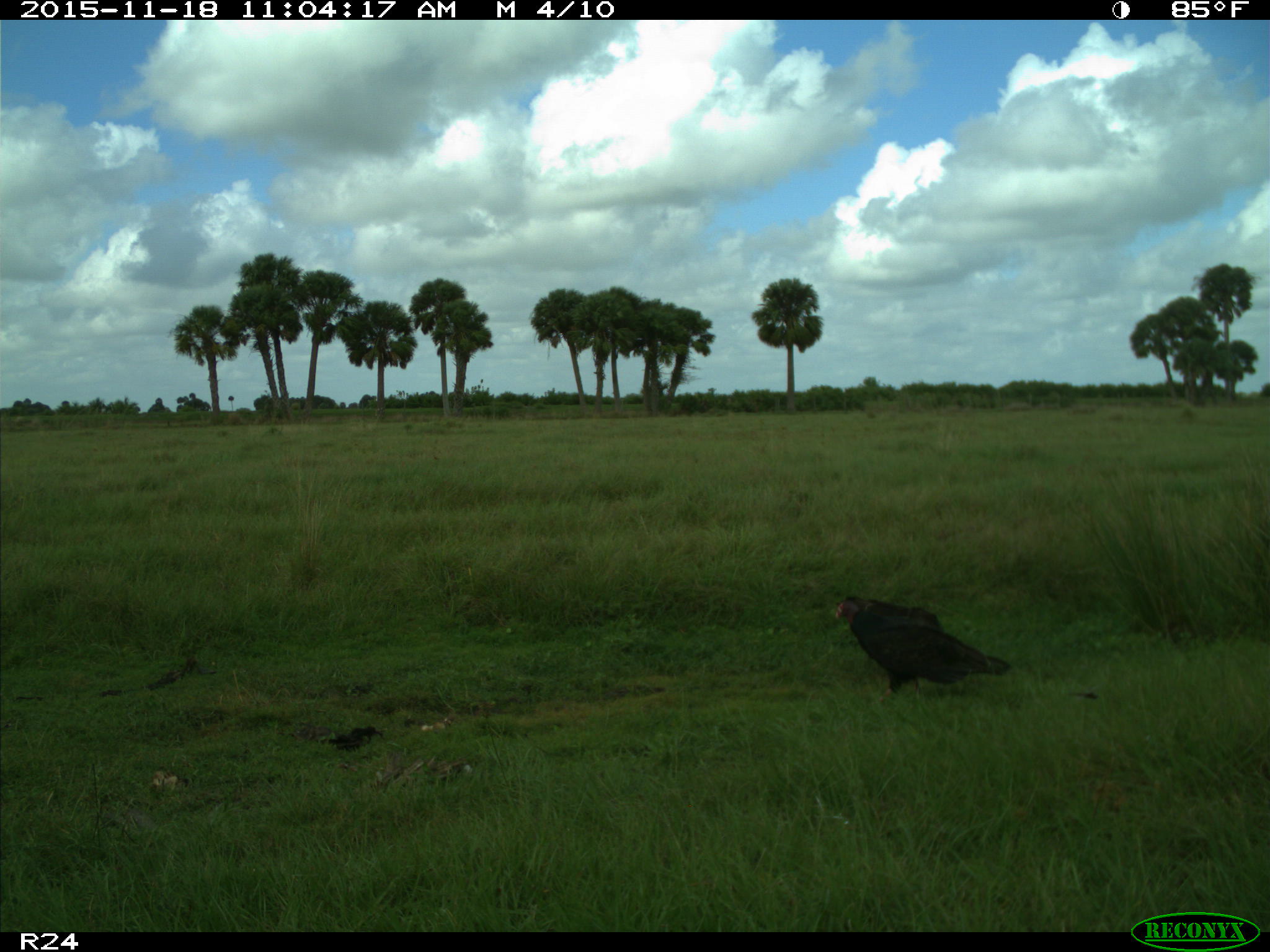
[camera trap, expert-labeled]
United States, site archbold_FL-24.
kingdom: Animalia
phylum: Chordata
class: Aves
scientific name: Aves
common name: birds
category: unidentified bird